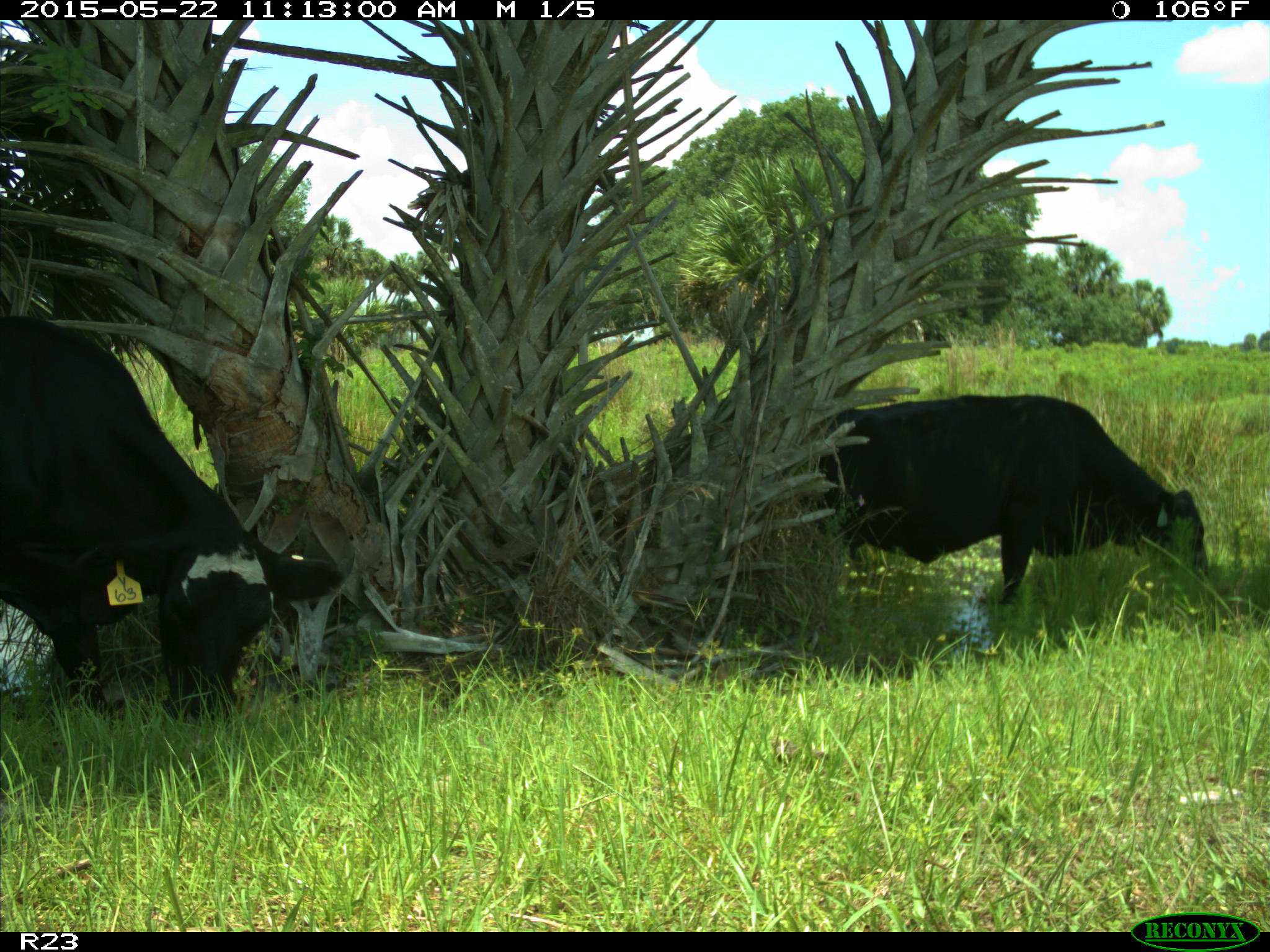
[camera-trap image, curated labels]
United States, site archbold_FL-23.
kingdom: Animalia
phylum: Chordata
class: Mammalia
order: Artiodactyla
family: Bovidae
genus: Bos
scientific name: Bos taurus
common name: domestic cow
Bos taurus (domestic cow).